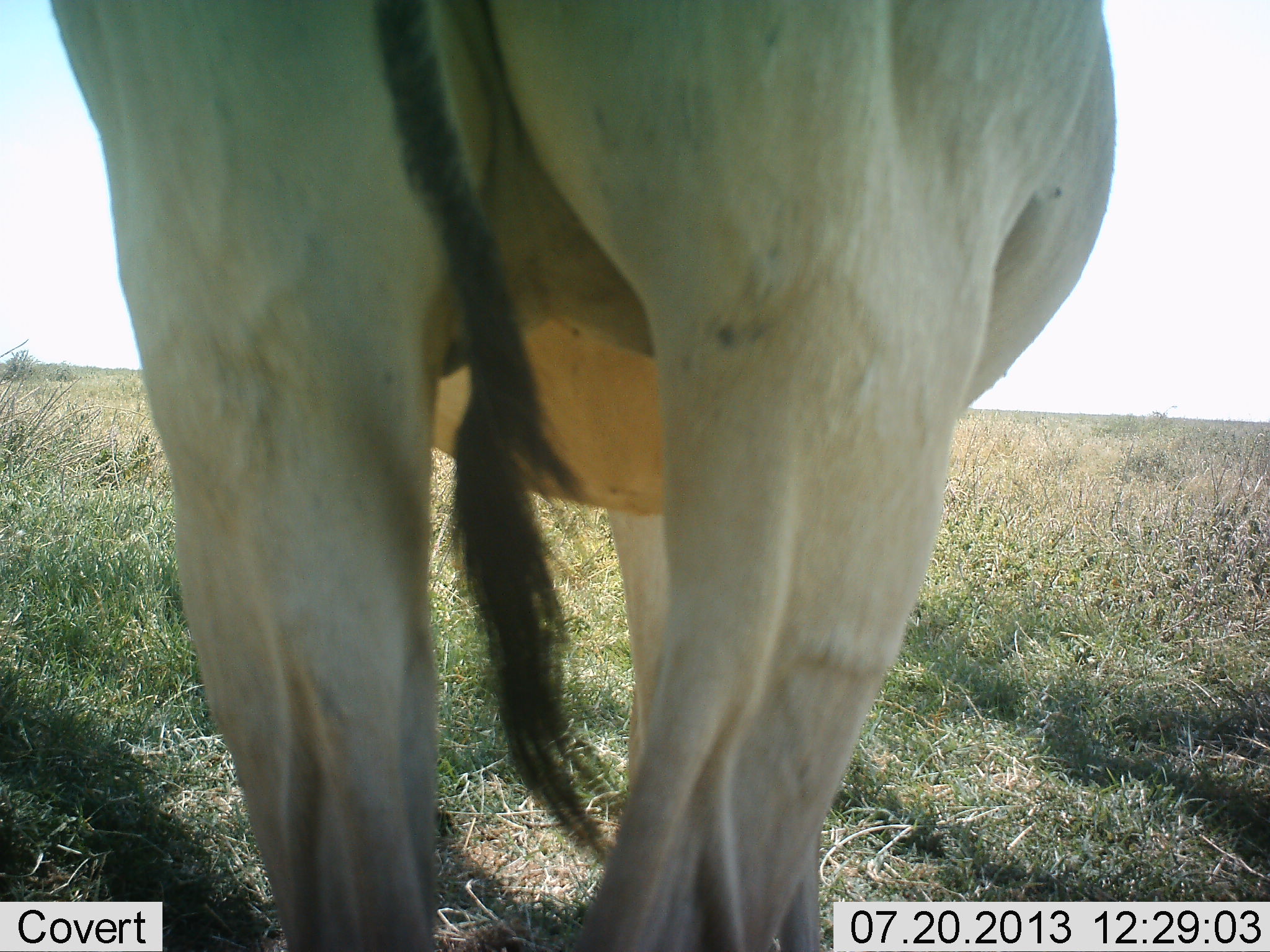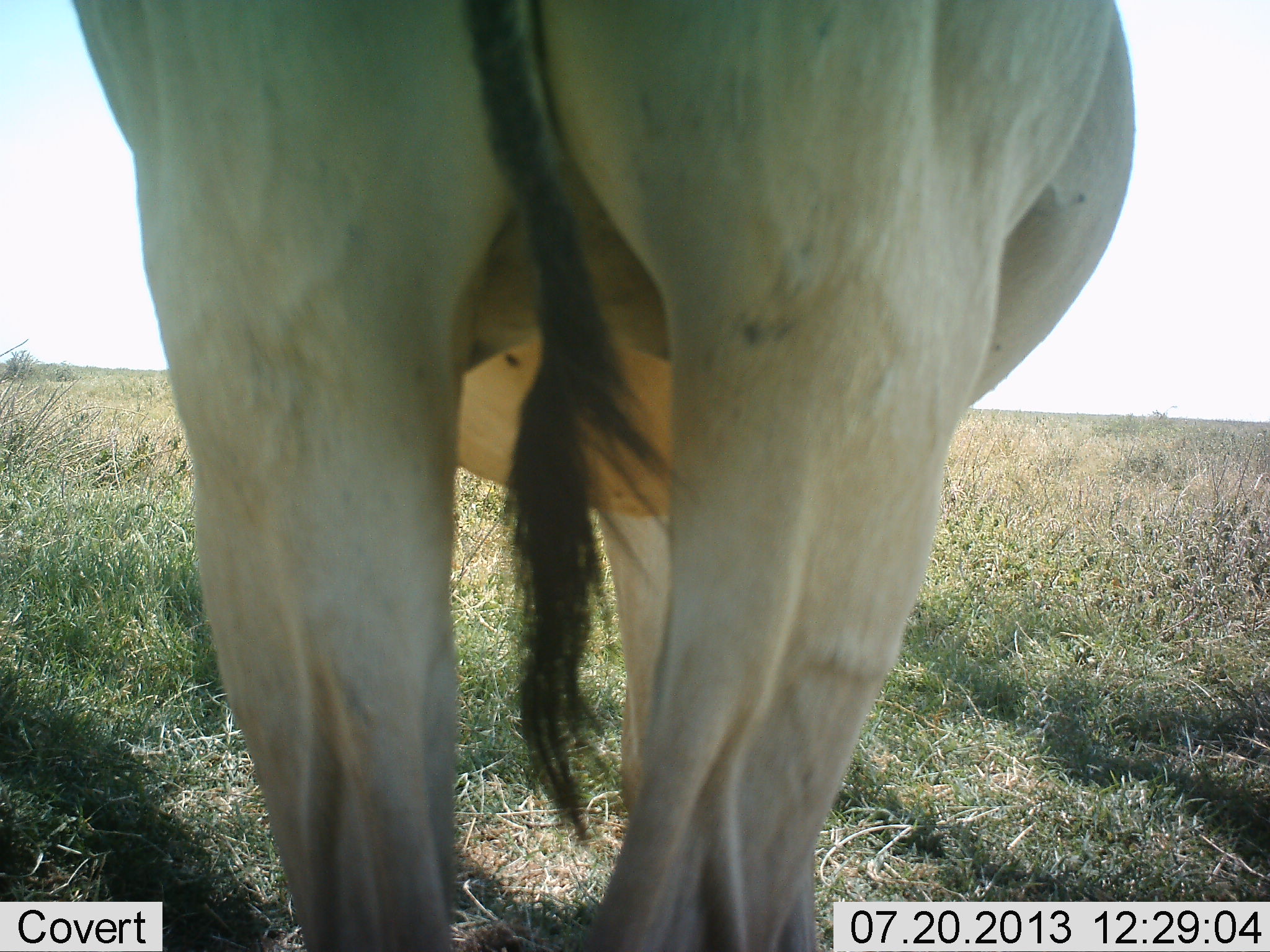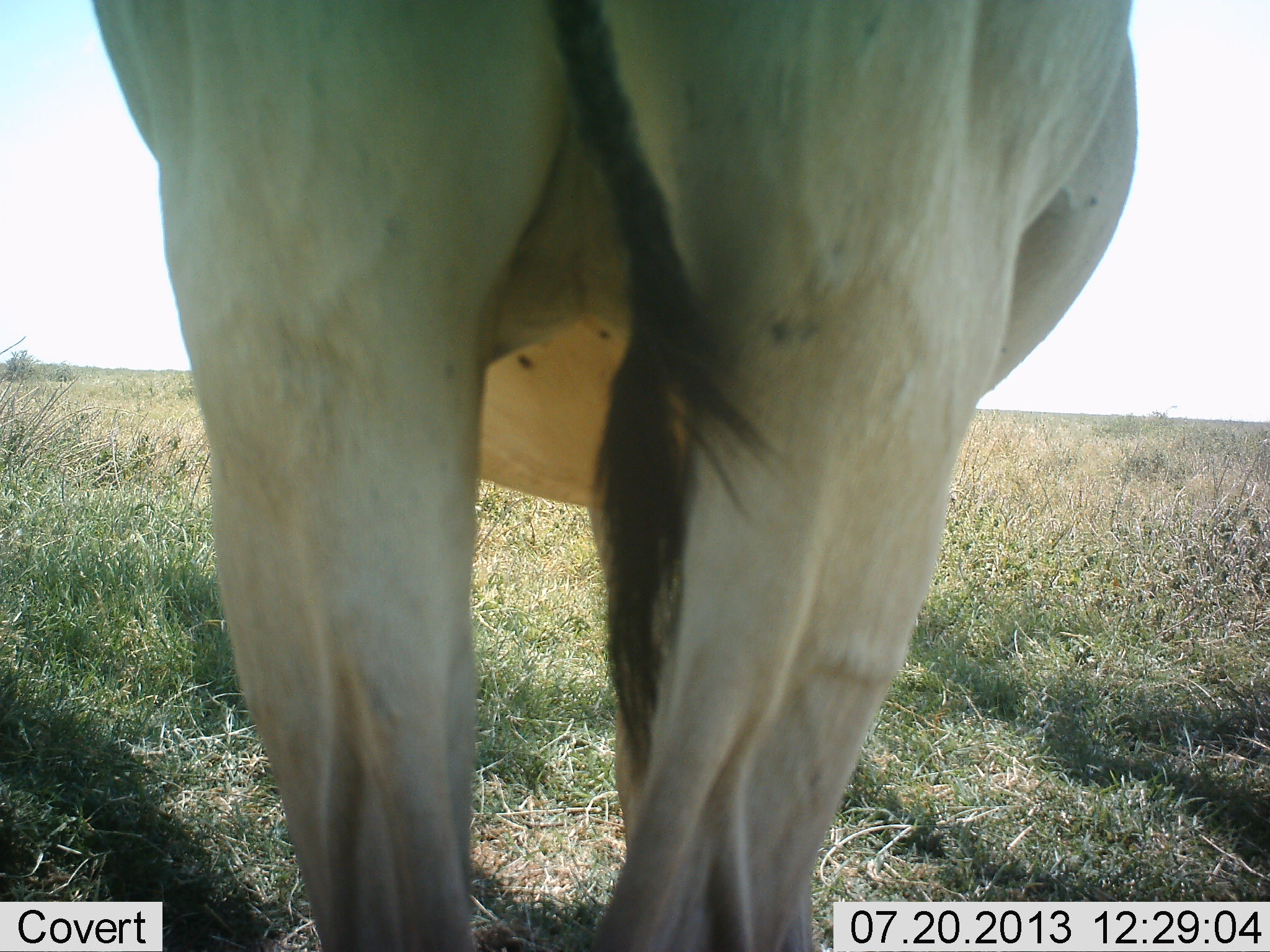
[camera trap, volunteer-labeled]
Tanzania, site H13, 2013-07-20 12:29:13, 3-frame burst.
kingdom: Animalia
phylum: Chordata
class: Mammalia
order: Artiodactyla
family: Bovidae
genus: Alcelaphus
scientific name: Alcelaphus buselaphus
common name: hartebeest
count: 1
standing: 100%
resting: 0%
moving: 0%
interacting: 0%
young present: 0%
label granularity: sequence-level